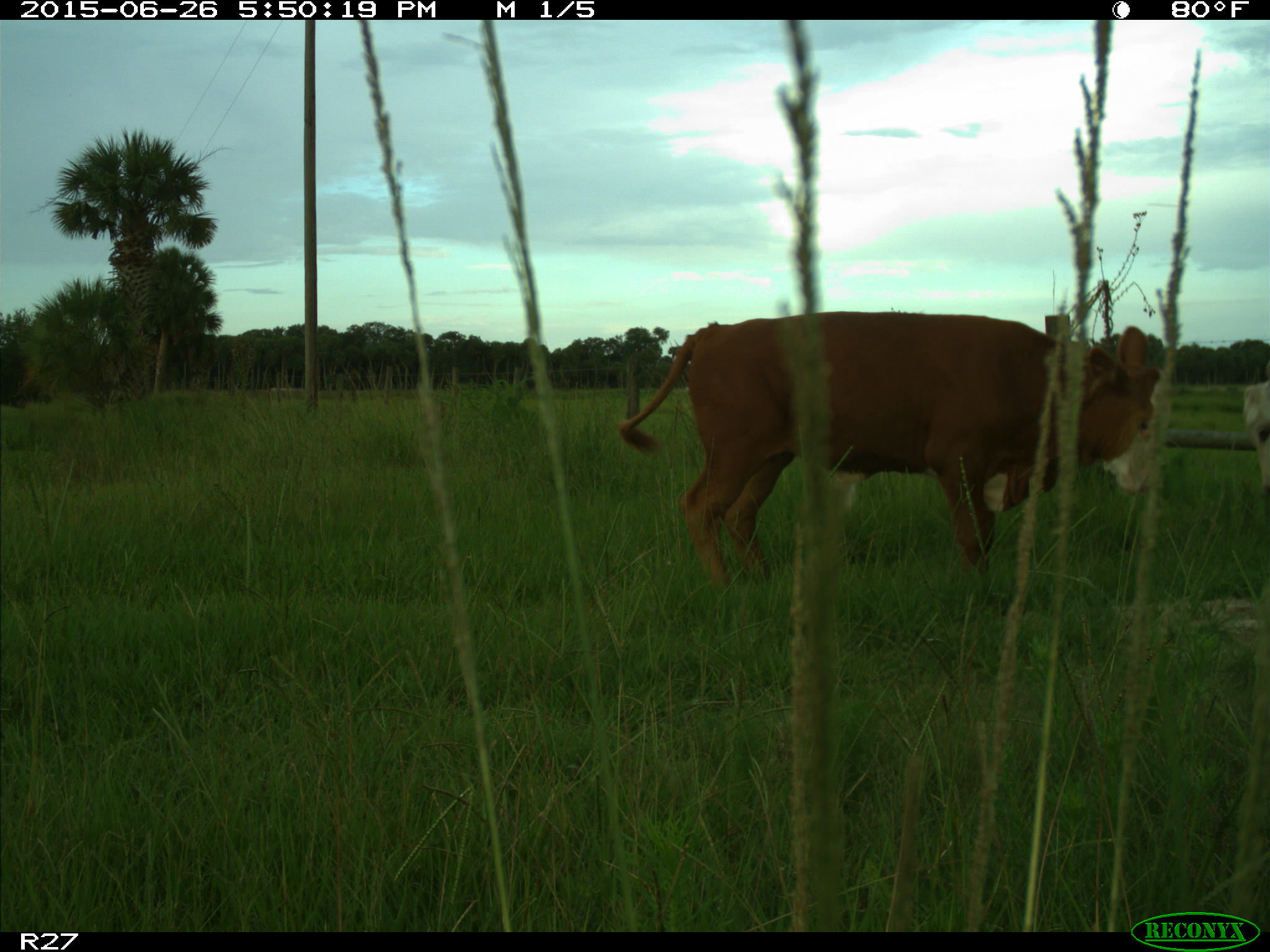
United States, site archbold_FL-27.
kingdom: Animalia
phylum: Chordata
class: Mammalia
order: Artiodactyla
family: Bovidae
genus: Bos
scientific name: Bos taurus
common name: domestic cow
Bos taurus (domestic cow).